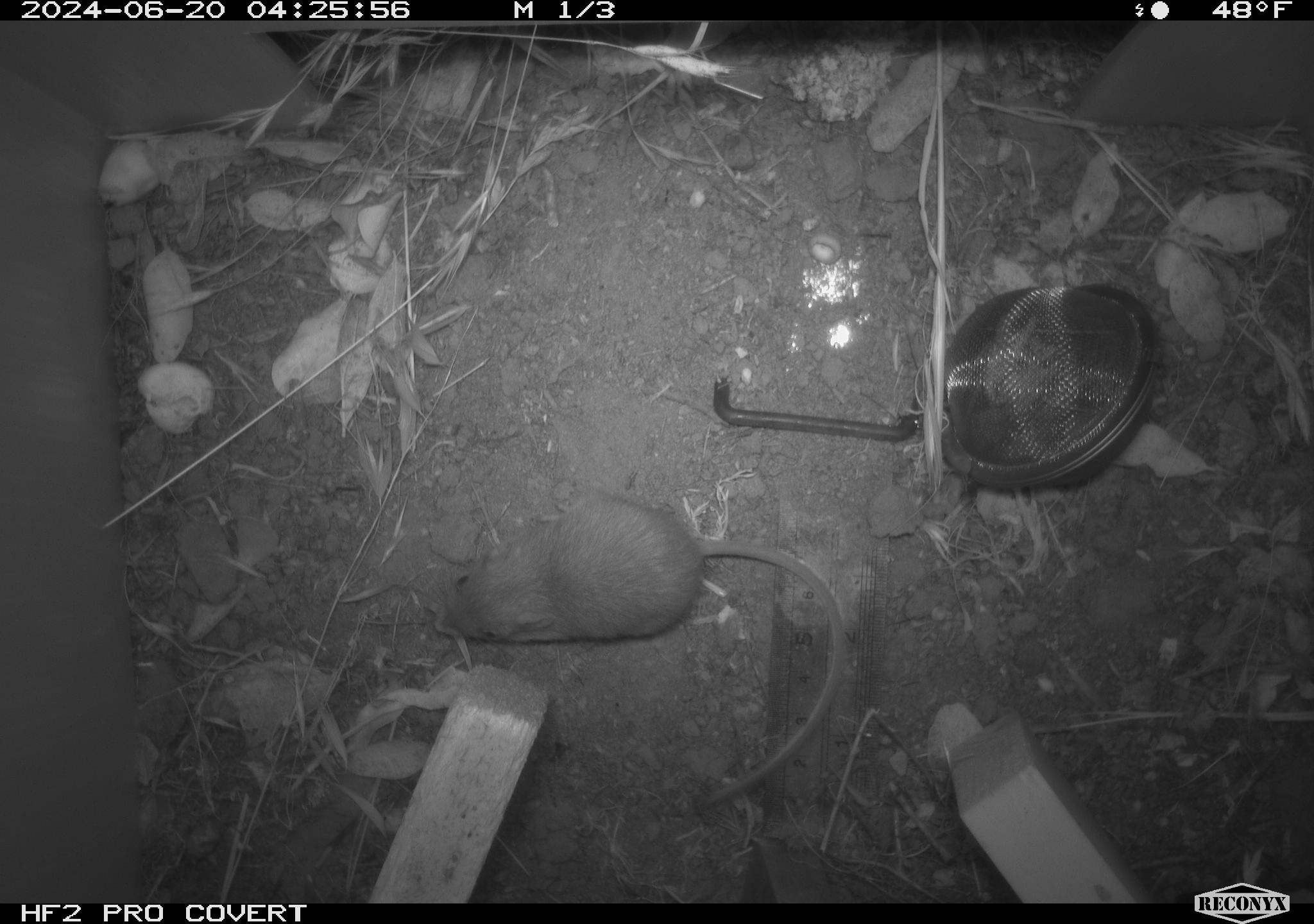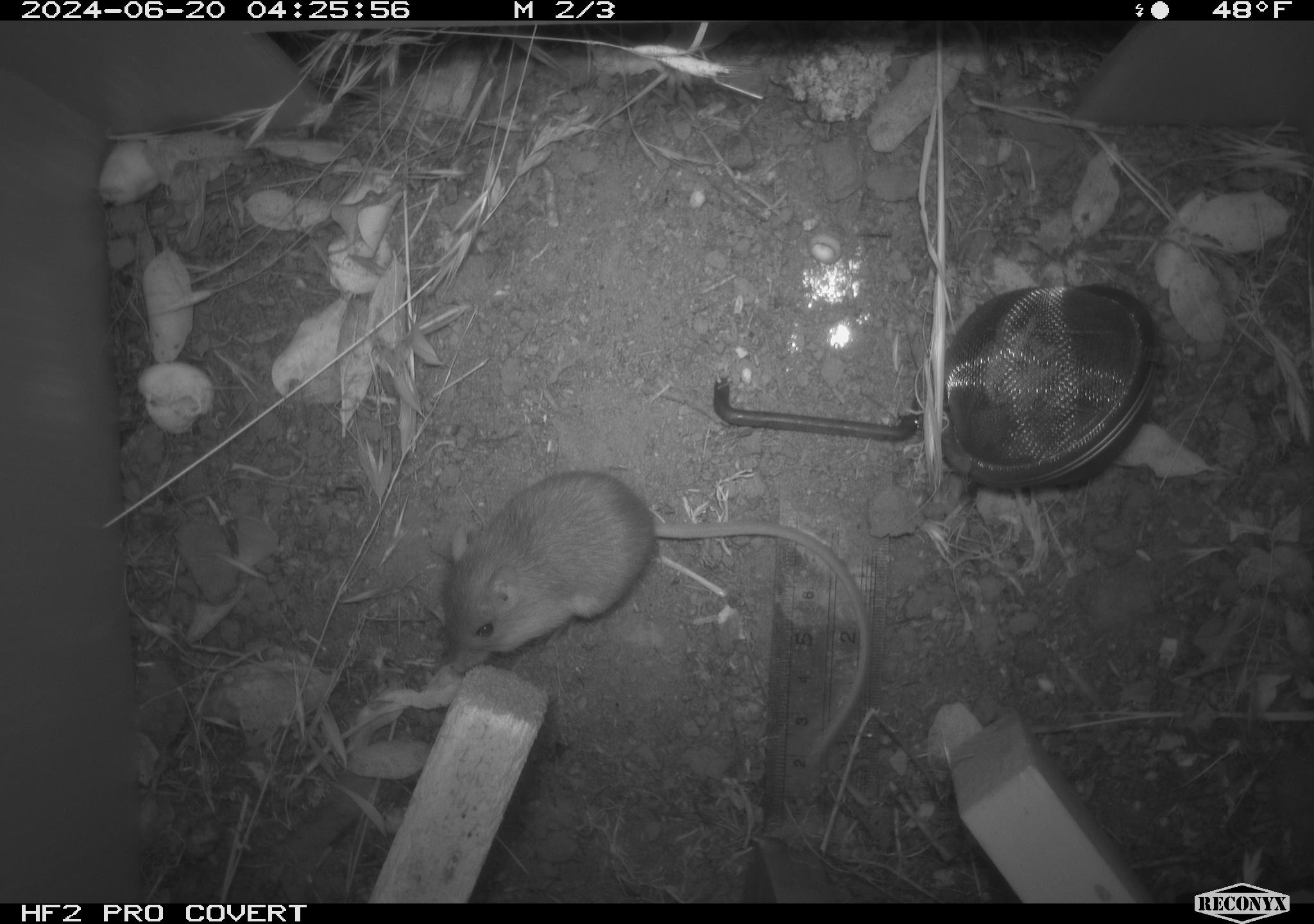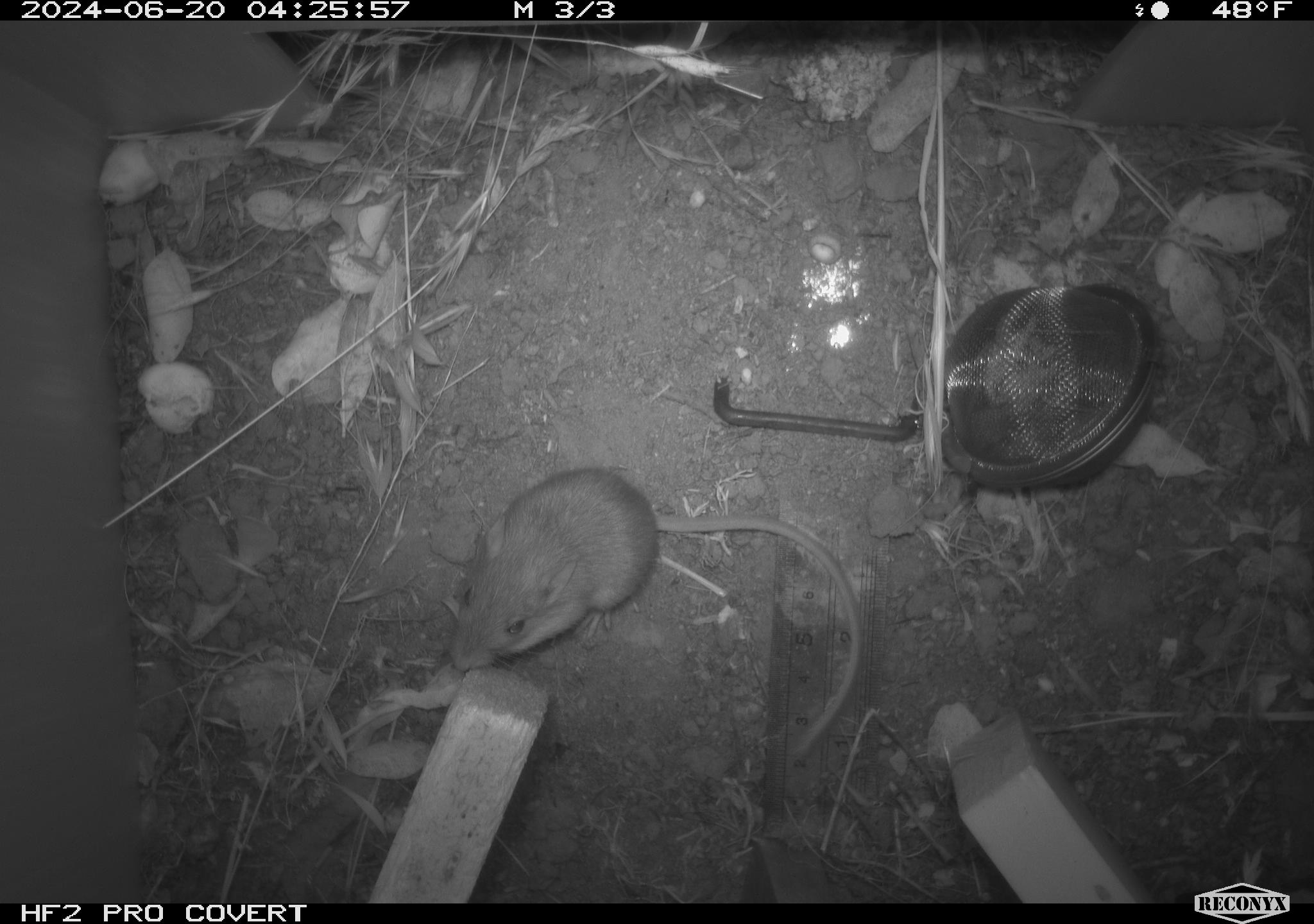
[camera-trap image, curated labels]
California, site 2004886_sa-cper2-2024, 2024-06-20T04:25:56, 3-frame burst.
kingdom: Animalia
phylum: Chordata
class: Mammalia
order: Rodentia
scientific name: Rodentia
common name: rodent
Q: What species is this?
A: Rodent (Rodentia).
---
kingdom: Animalia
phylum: Chordata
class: Mammalia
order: Rodentia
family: Heteromyidae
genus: Dipodomys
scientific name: Dipodomys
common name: kangaroo rats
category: dipodomys species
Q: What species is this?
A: Dipodomys species (kangaroo rats) (Dipodomys).